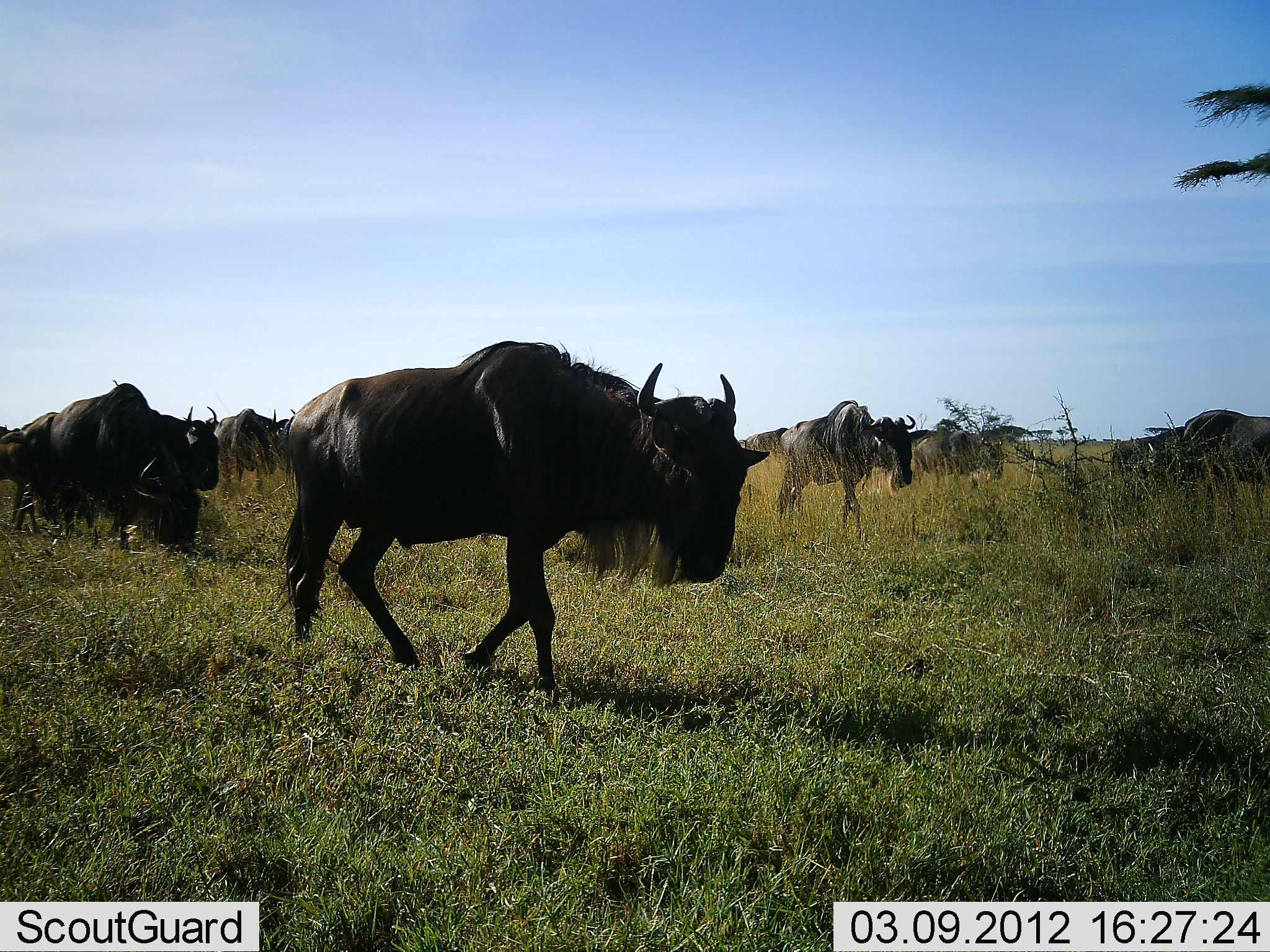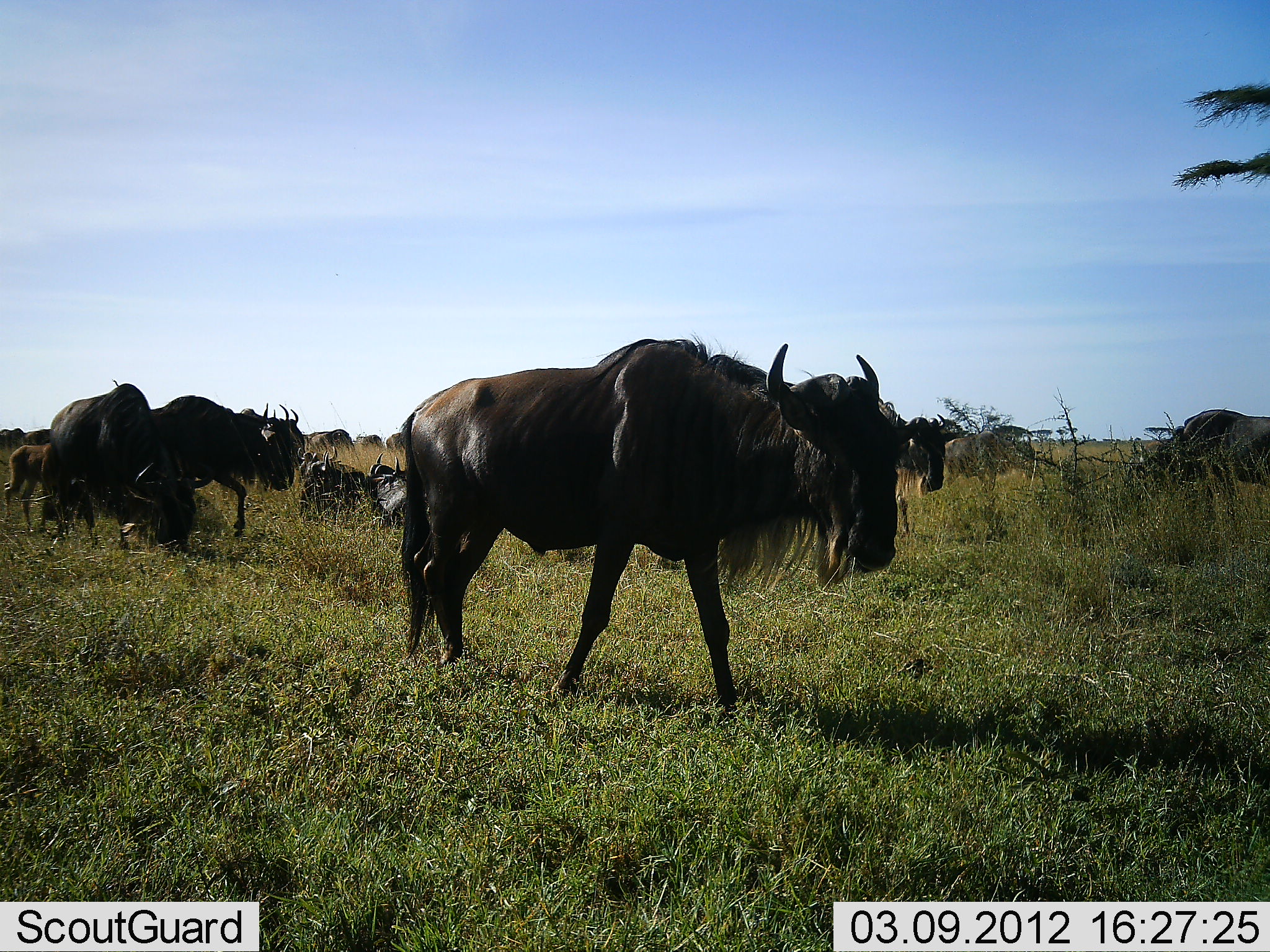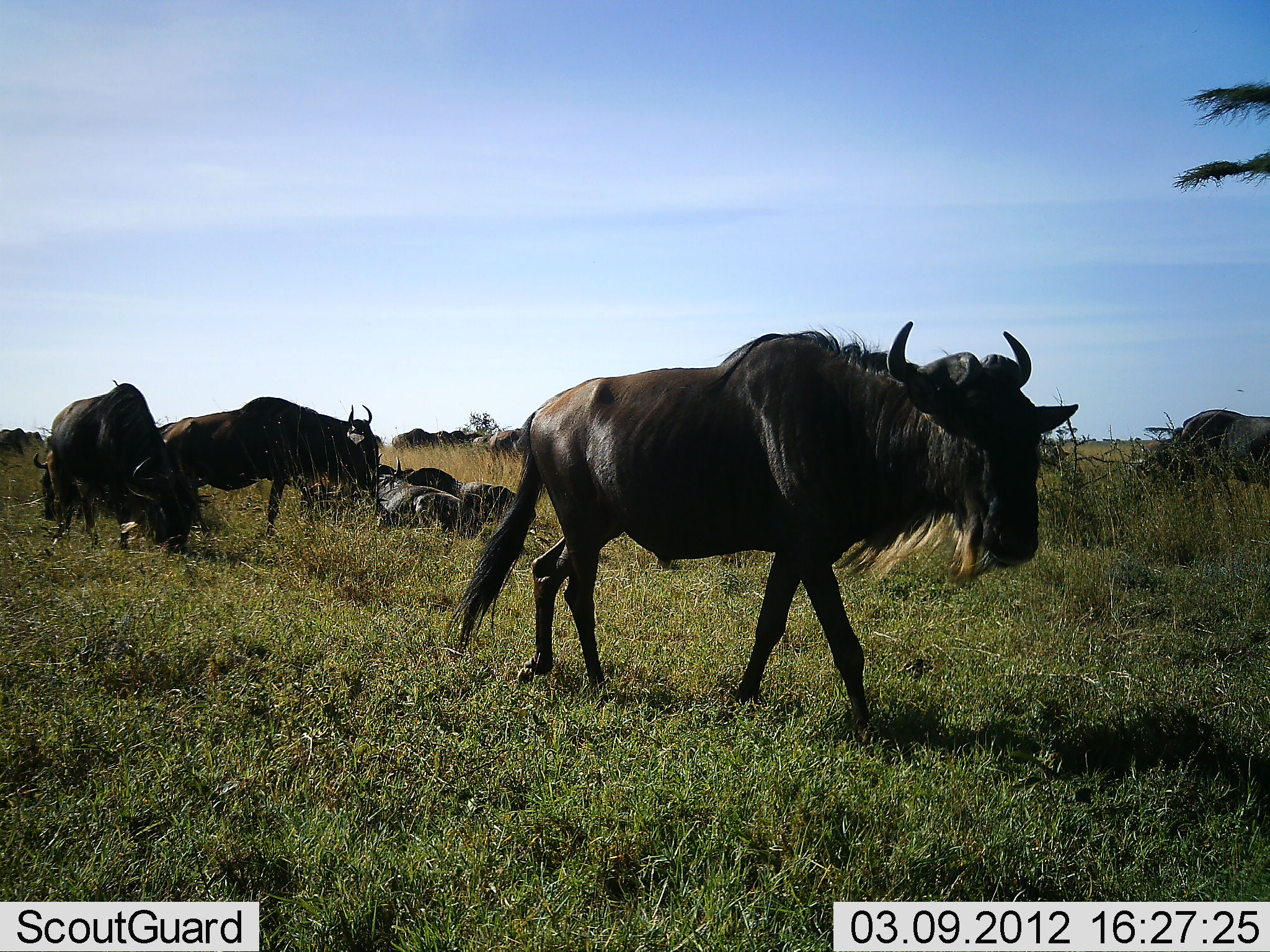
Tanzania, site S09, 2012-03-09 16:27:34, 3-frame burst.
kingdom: Animalia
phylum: Chordata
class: Mammalia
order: Artiodactyla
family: Bovidae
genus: Connochaetes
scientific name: Connochaetes taurinus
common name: blue wildebeest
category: wildebeest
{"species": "wildebeest (blue wildebeest) (Connochaetes taurinus)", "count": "11-50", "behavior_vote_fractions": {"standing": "48%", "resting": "71%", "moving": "100%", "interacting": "0%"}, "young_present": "43%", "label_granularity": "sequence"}